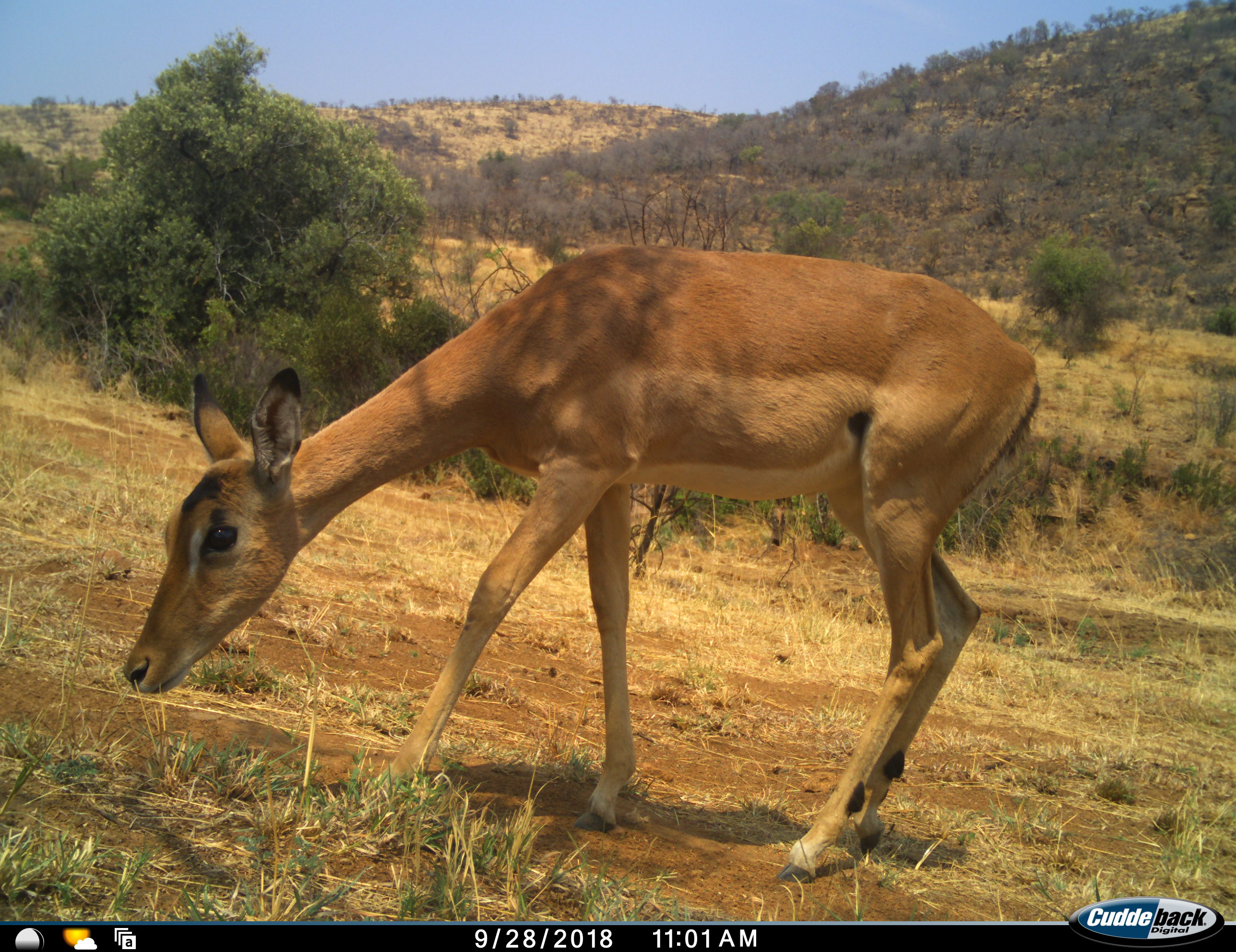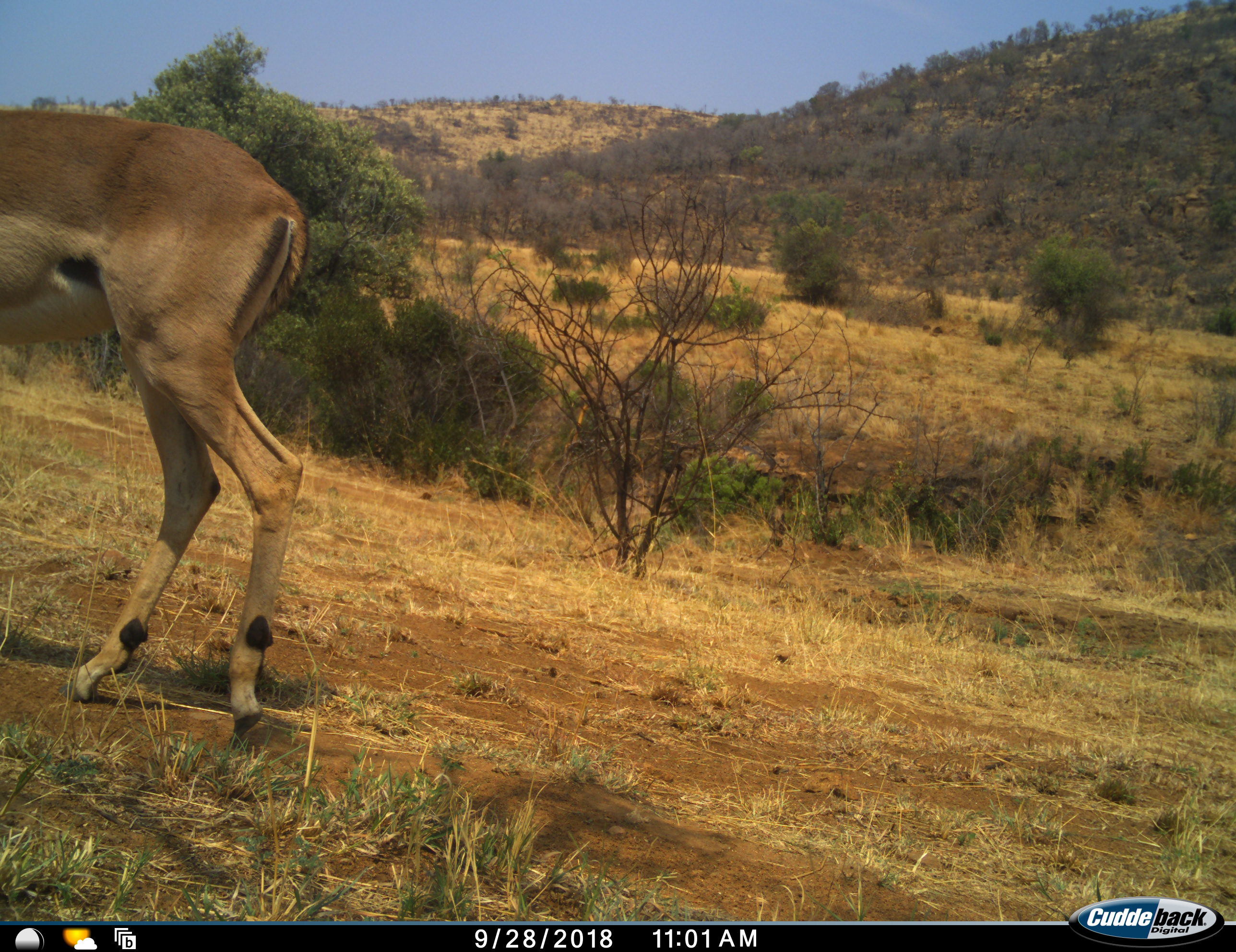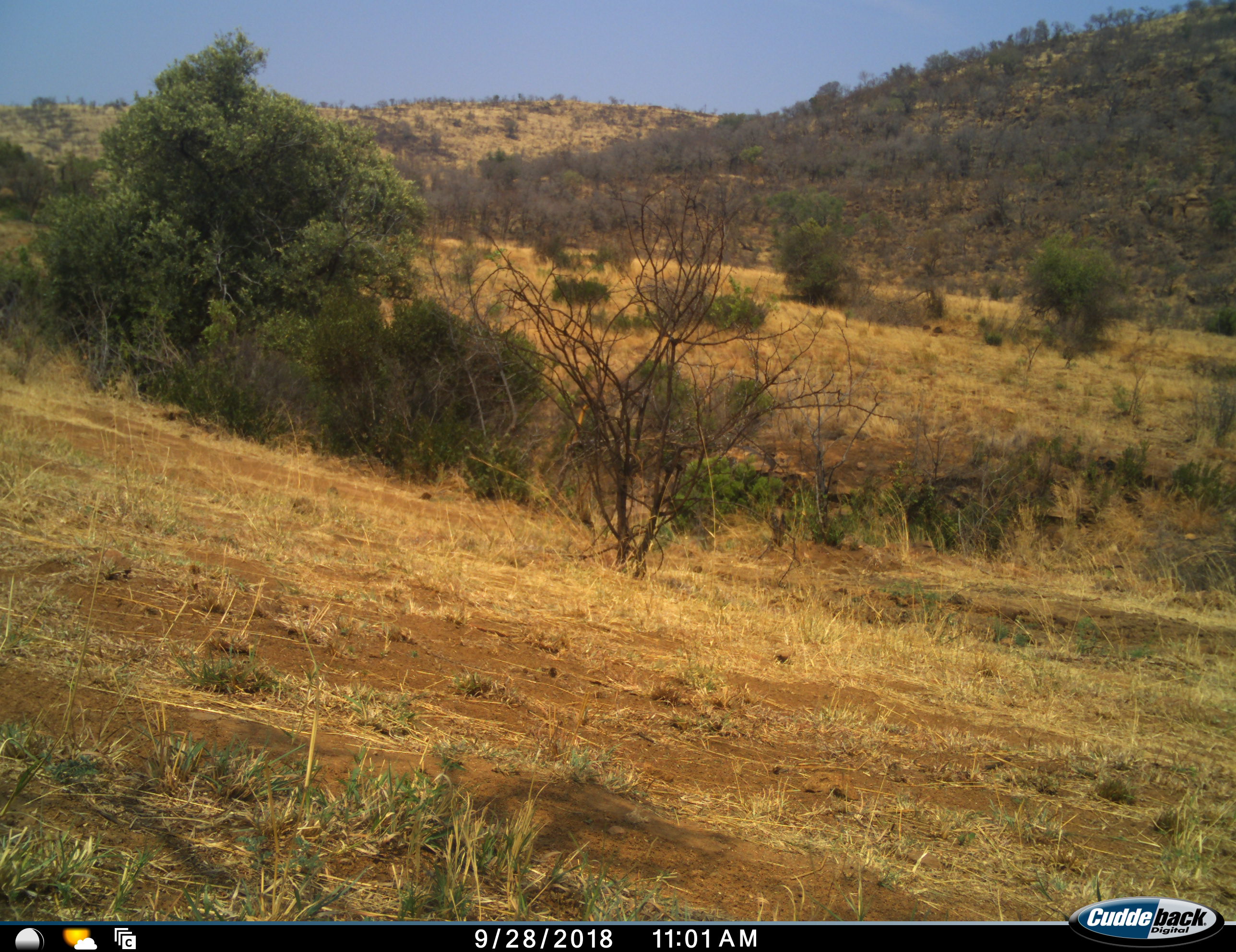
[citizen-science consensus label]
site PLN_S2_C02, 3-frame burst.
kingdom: Animalia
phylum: Chordata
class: Mammalia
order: Artiodactyla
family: Bovidae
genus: Aepyceros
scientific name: Aepyceros melampus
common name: impala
Impala (Aepyceros melampus), count 1. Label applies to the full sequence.